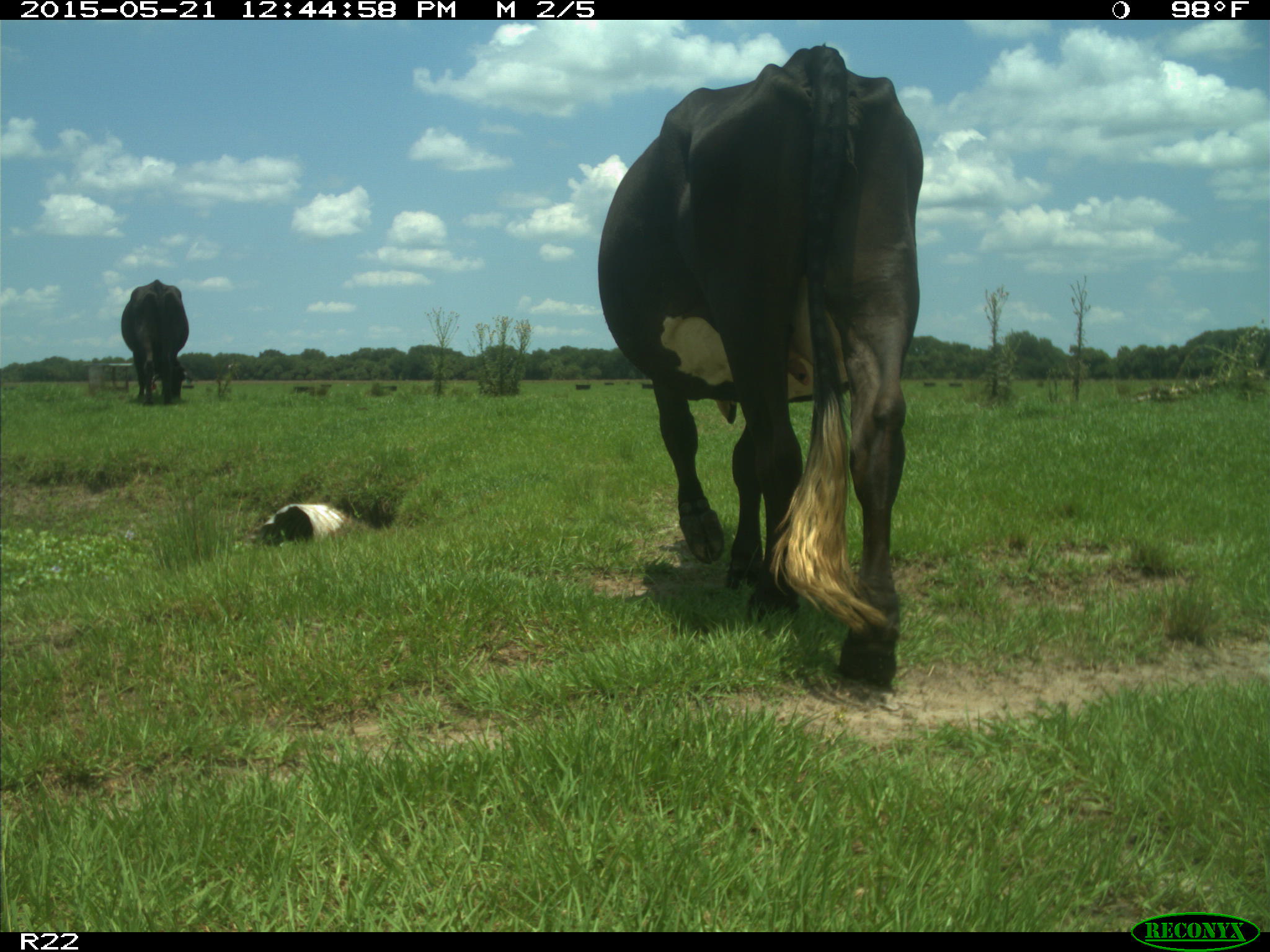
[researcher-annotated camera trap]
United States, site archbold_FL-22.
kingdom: Animalia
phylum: Chordata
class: Mammalia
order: Artiodactyla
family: Bovidae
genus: Bos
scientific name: Bos taurus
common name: domestic cow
Bos taurus (domestic cow).